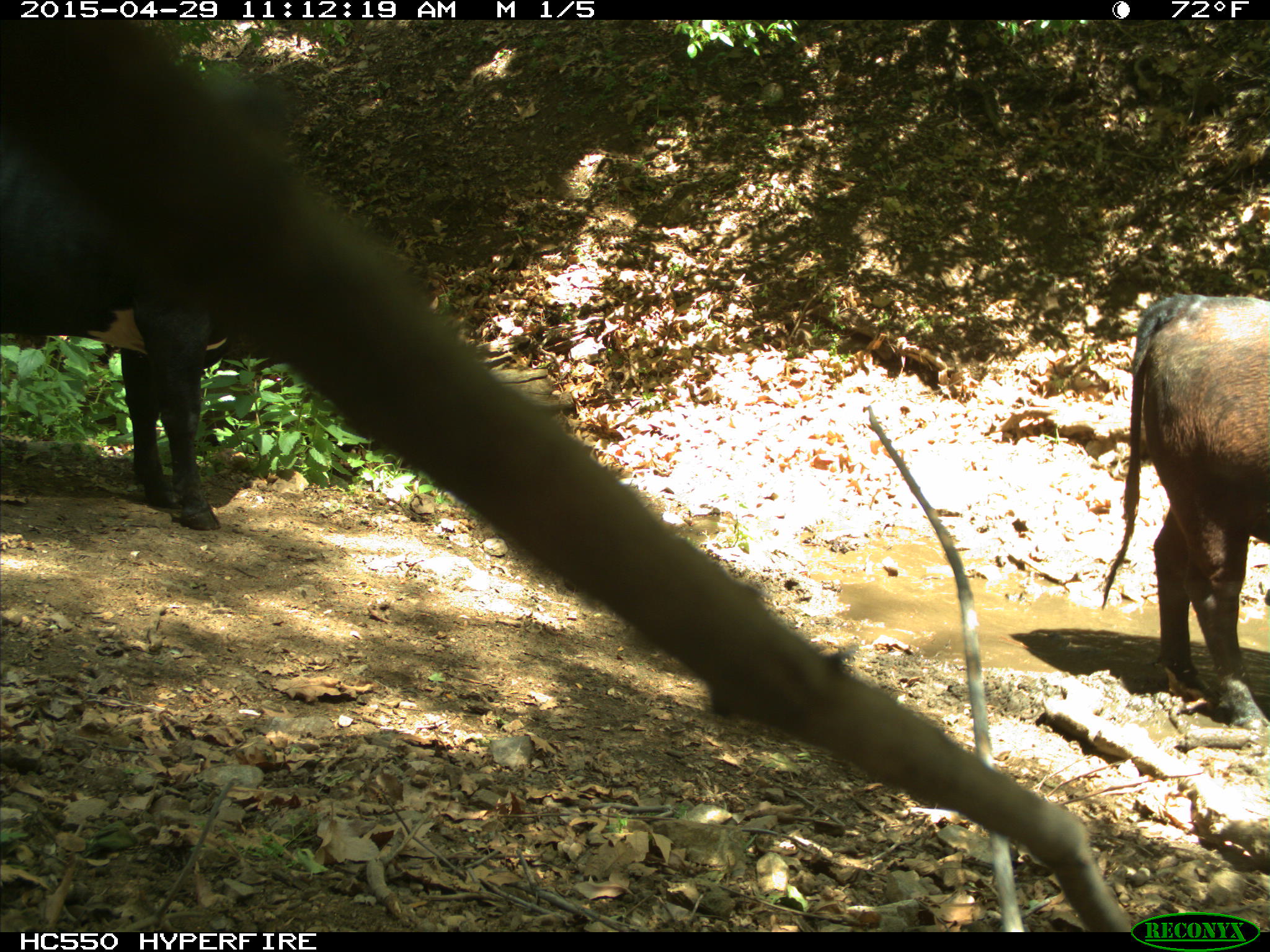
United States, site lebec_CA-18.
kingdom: Animalia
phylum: Chordata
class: Mammalia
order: Artiodactyla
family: Bovidae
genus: Bos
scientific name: Bos taurus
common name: domestic cow